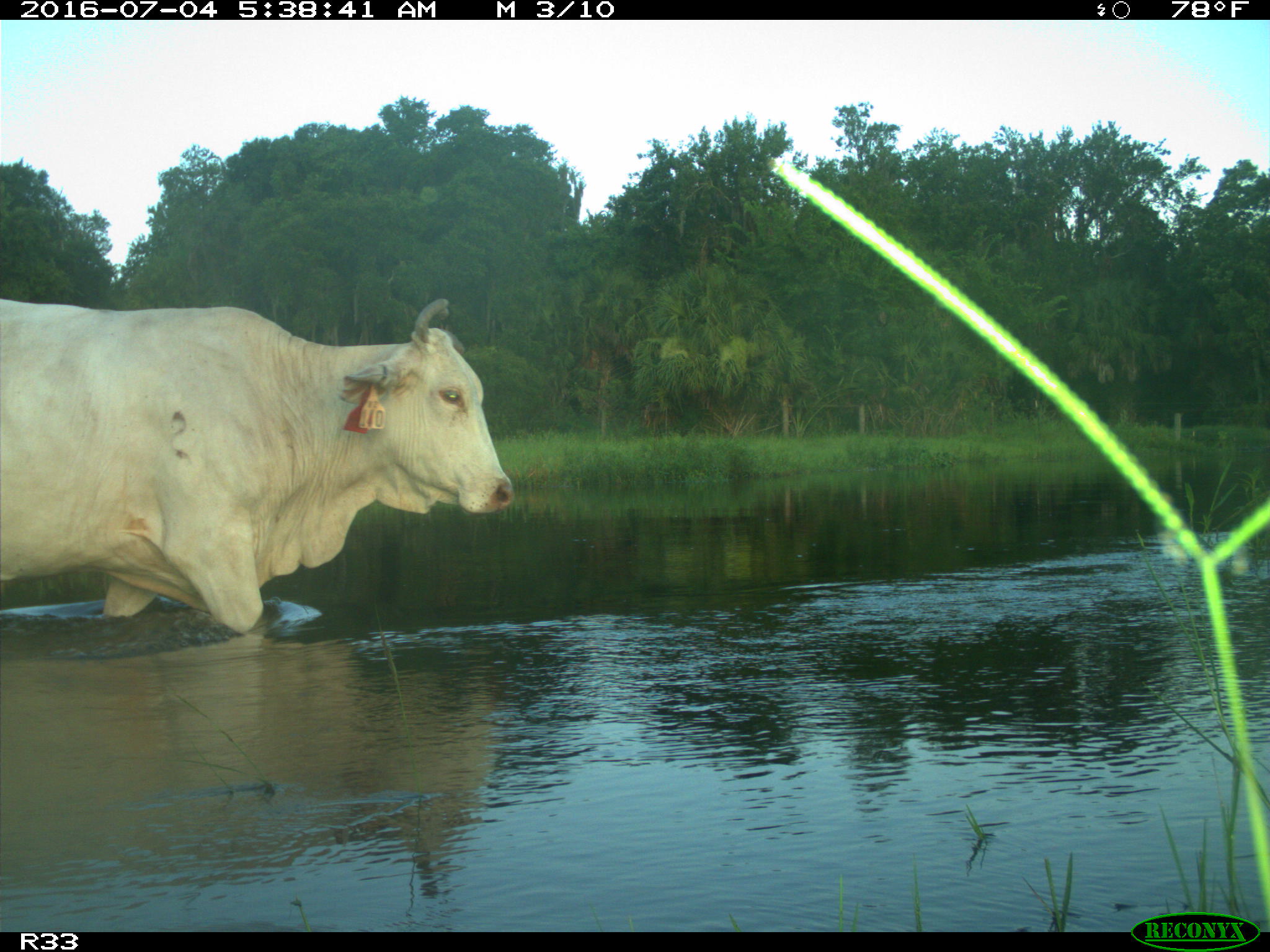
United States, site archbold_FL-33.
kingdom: Animalia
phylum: Chordata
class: Mammalia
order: Artiodactyla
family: Bovidae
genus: Bos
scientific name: Bos taurus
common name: domestic cow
Bos taurus (domestic cow).